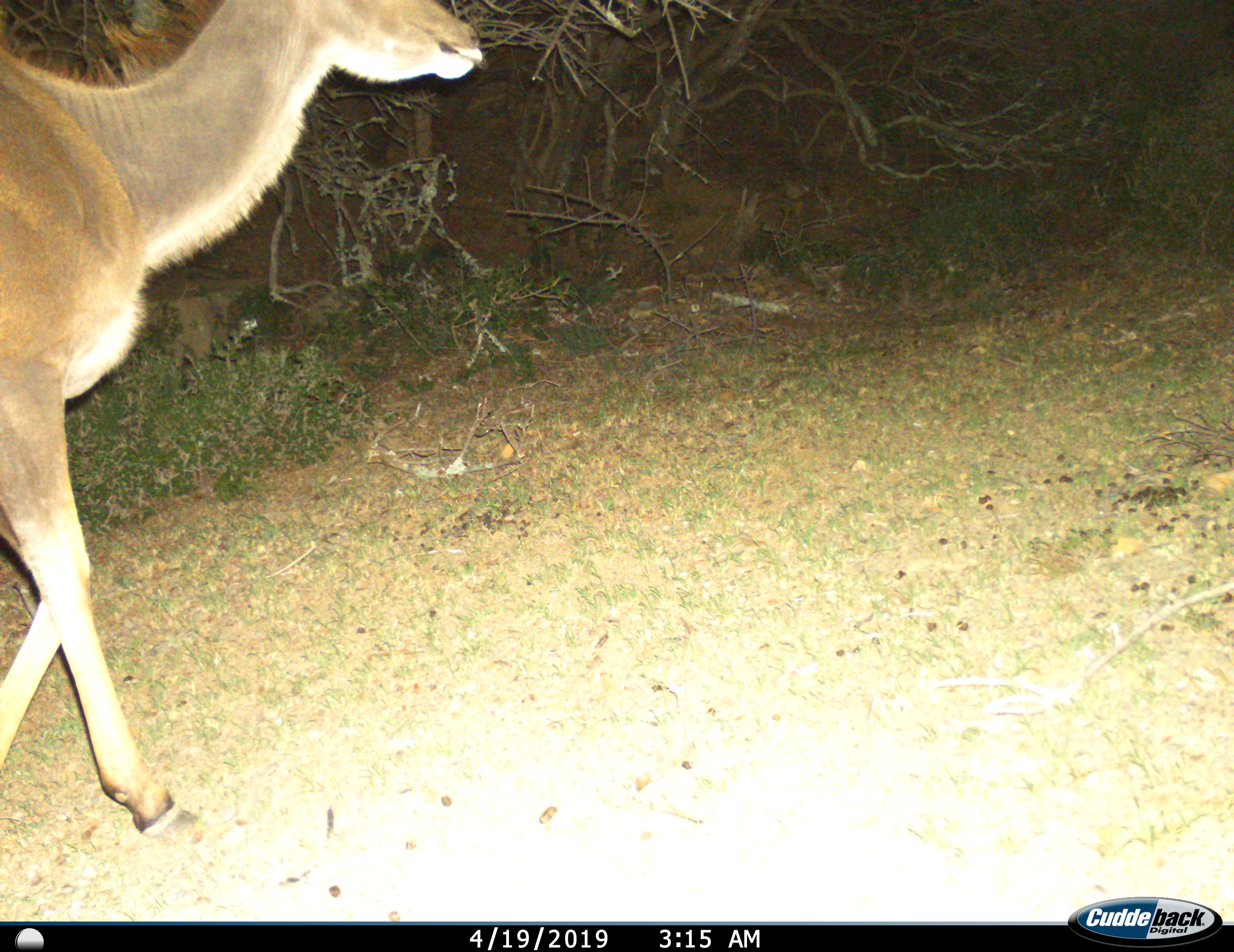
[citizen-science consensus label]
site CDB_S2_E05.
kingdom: Animalia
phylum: Chordata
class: Mammalia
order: Artiodactyla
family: Bovidae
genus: Tragelaphus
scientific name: Tragelaphus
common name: kudu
Kudu (Tragelaphus), count 1. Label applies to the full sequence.